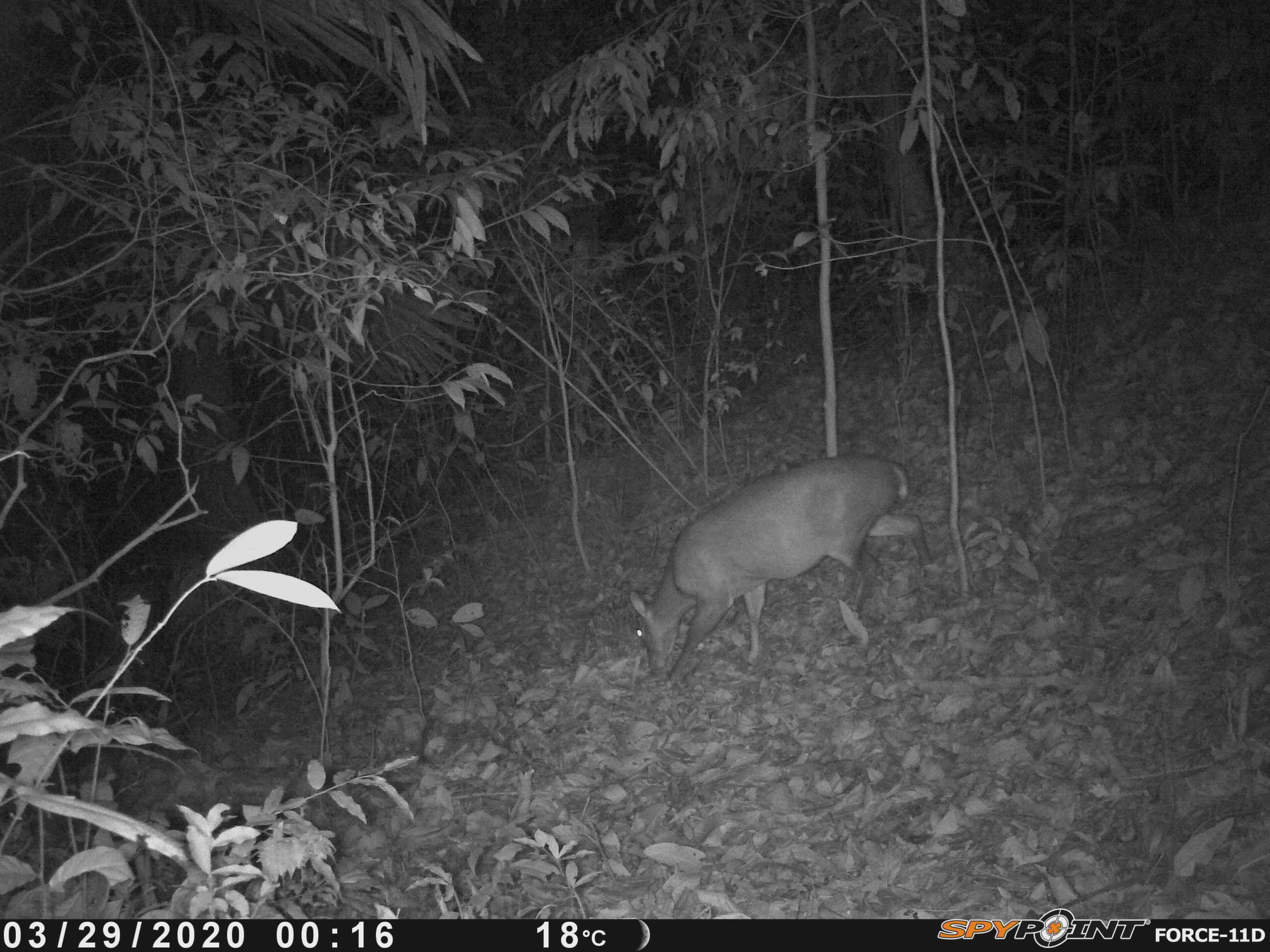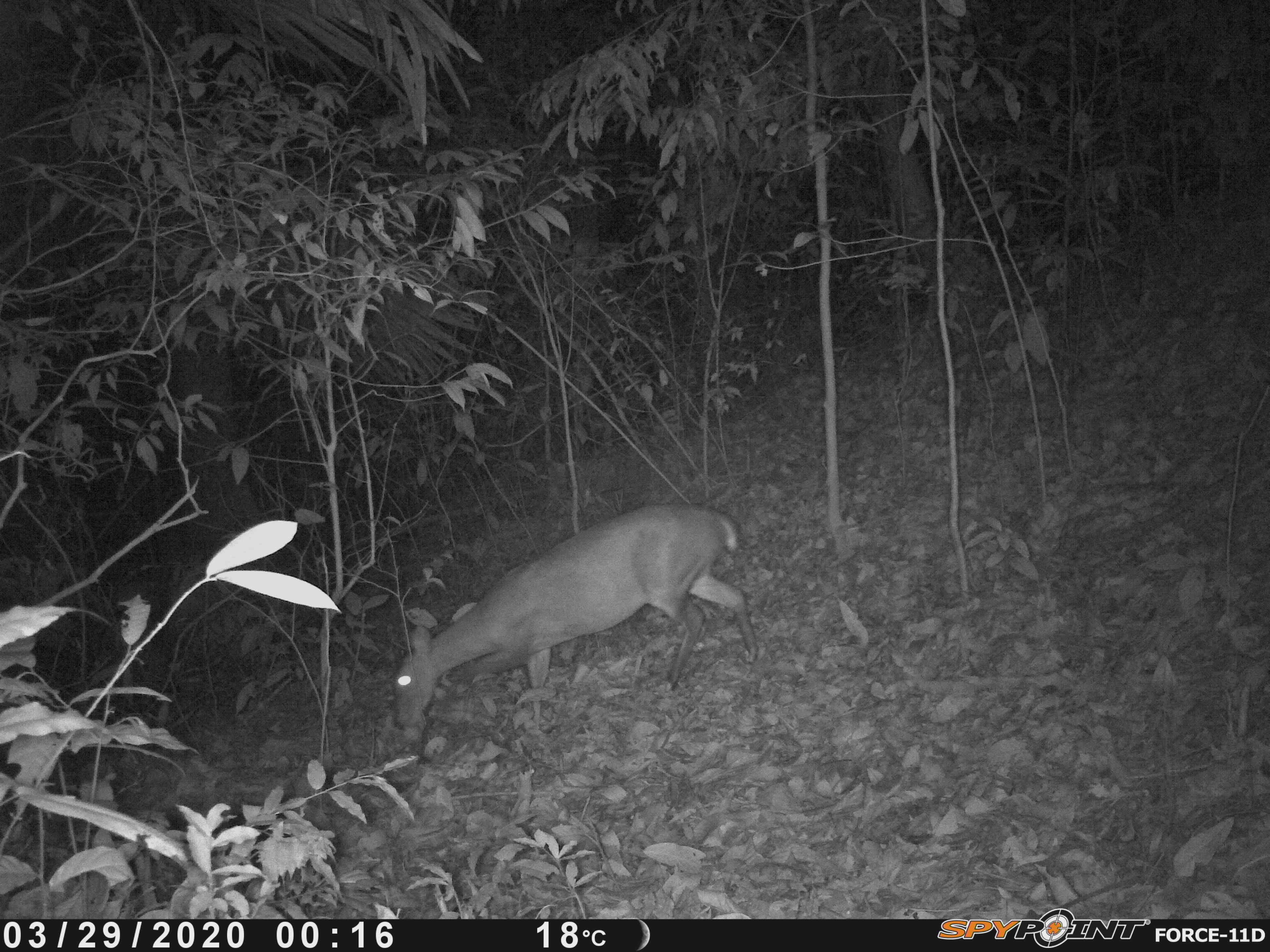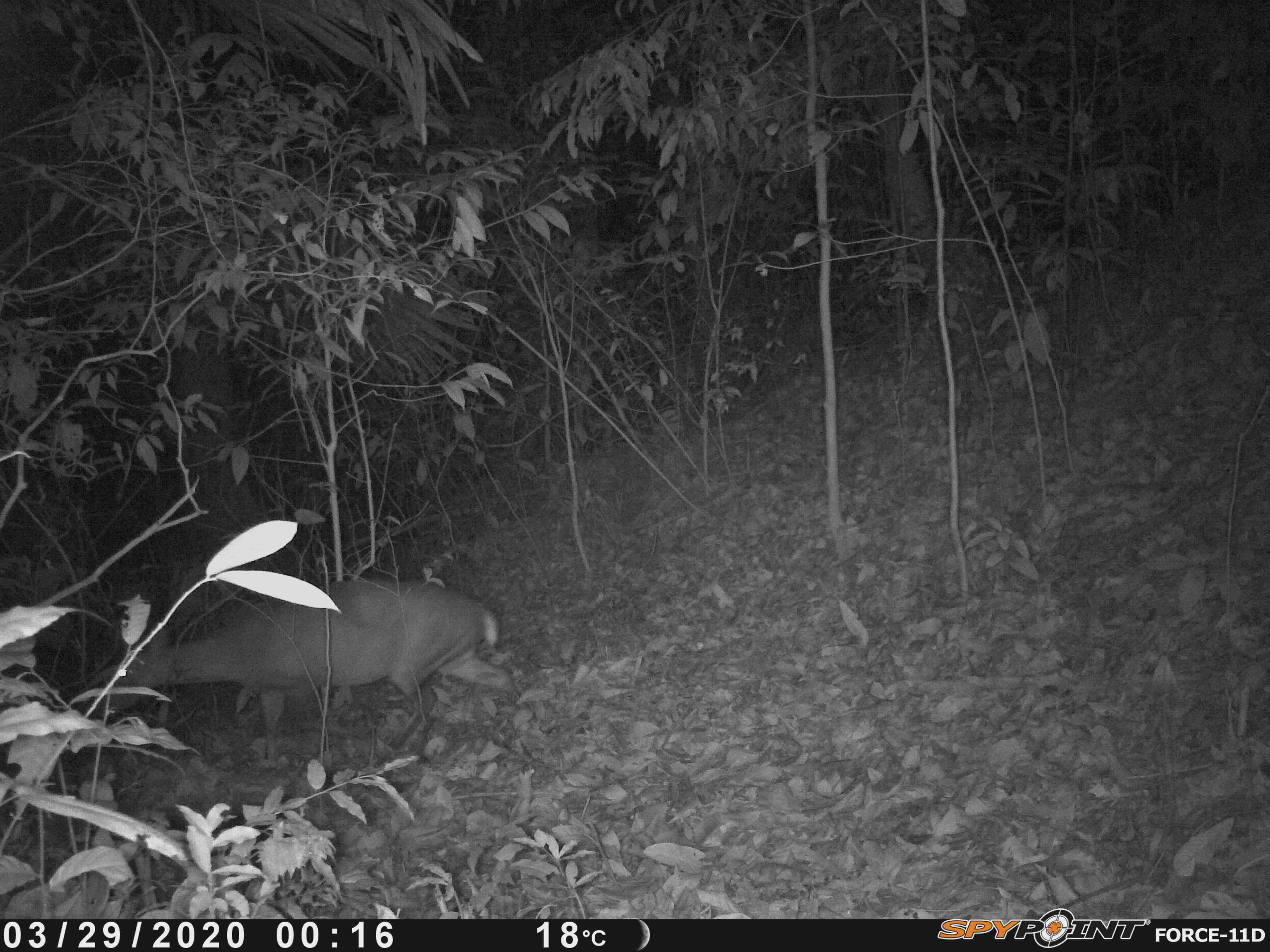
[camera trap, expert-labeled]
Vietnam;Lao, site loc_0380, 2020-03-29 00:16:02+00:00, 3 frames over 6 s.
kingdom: Animalia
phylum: Chordata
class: Mammalia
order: Artiodactyla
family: Cervidae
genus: Muntiacus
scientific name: Muntiacus vuquangensis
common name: large-antlered muntjac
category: large antlered muntjac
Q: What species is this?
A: Large antlered muntjac (large-antlered muntjac) (Muntiacus vuquangensis).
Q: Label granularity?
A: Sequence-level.